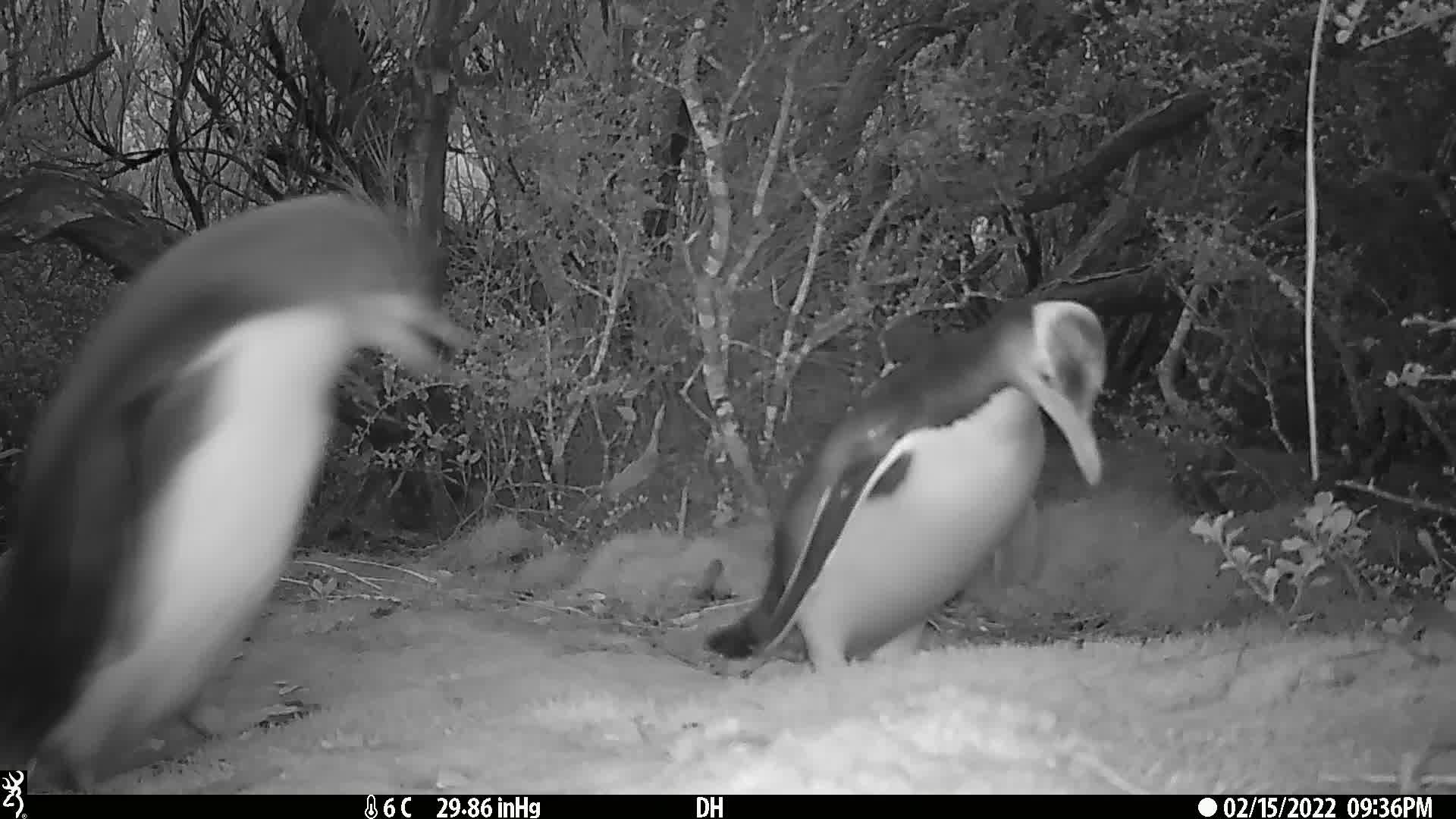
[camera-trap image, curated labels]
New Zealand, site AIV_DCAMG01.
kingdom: Animalia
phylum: Chordata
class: Aves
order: Sphenisciformes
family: Spheniscidae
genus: Megadyptes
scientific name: Megadyptes antipodes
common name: yellow-eyed penguin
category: yellow eyed penguin